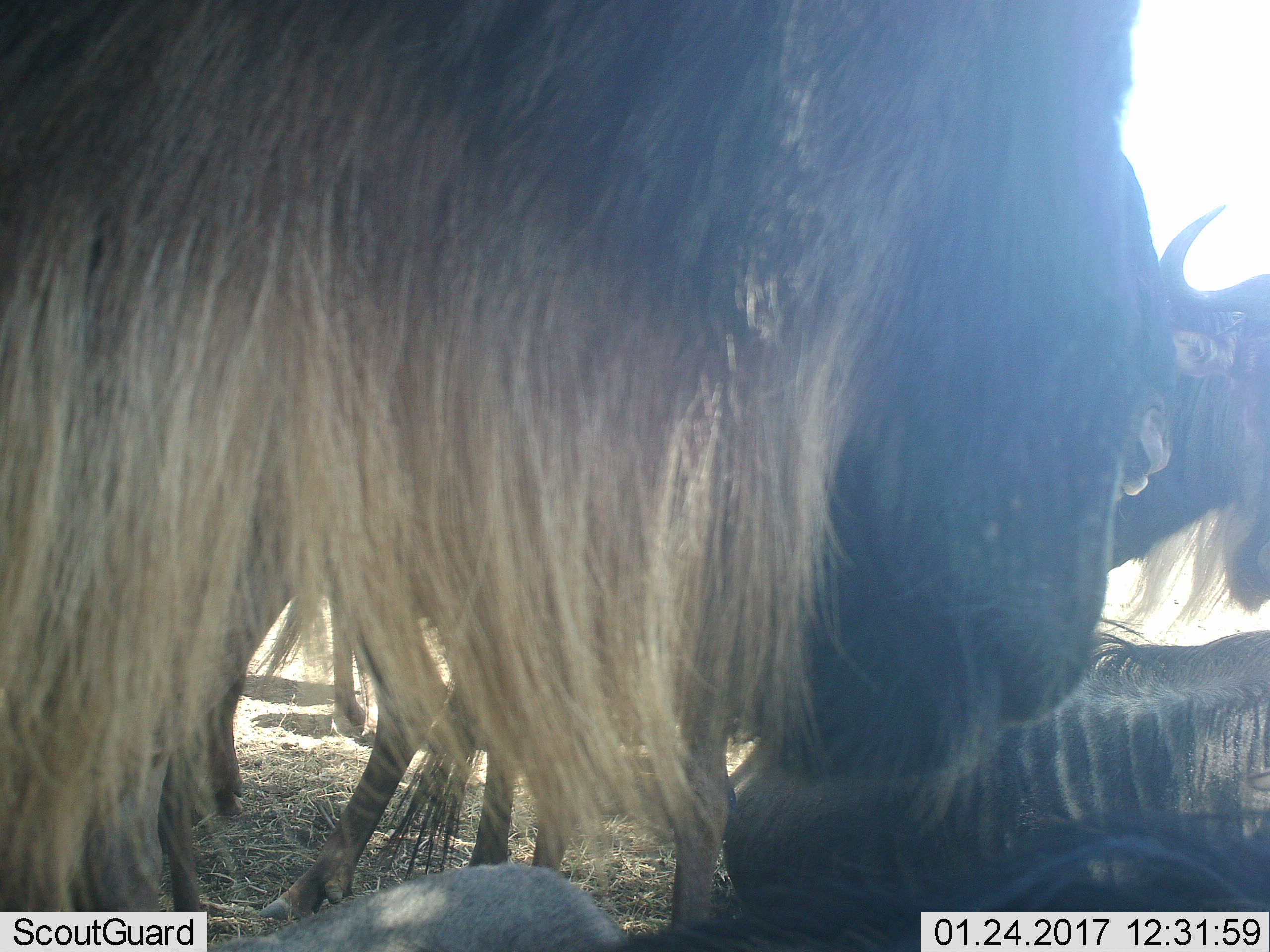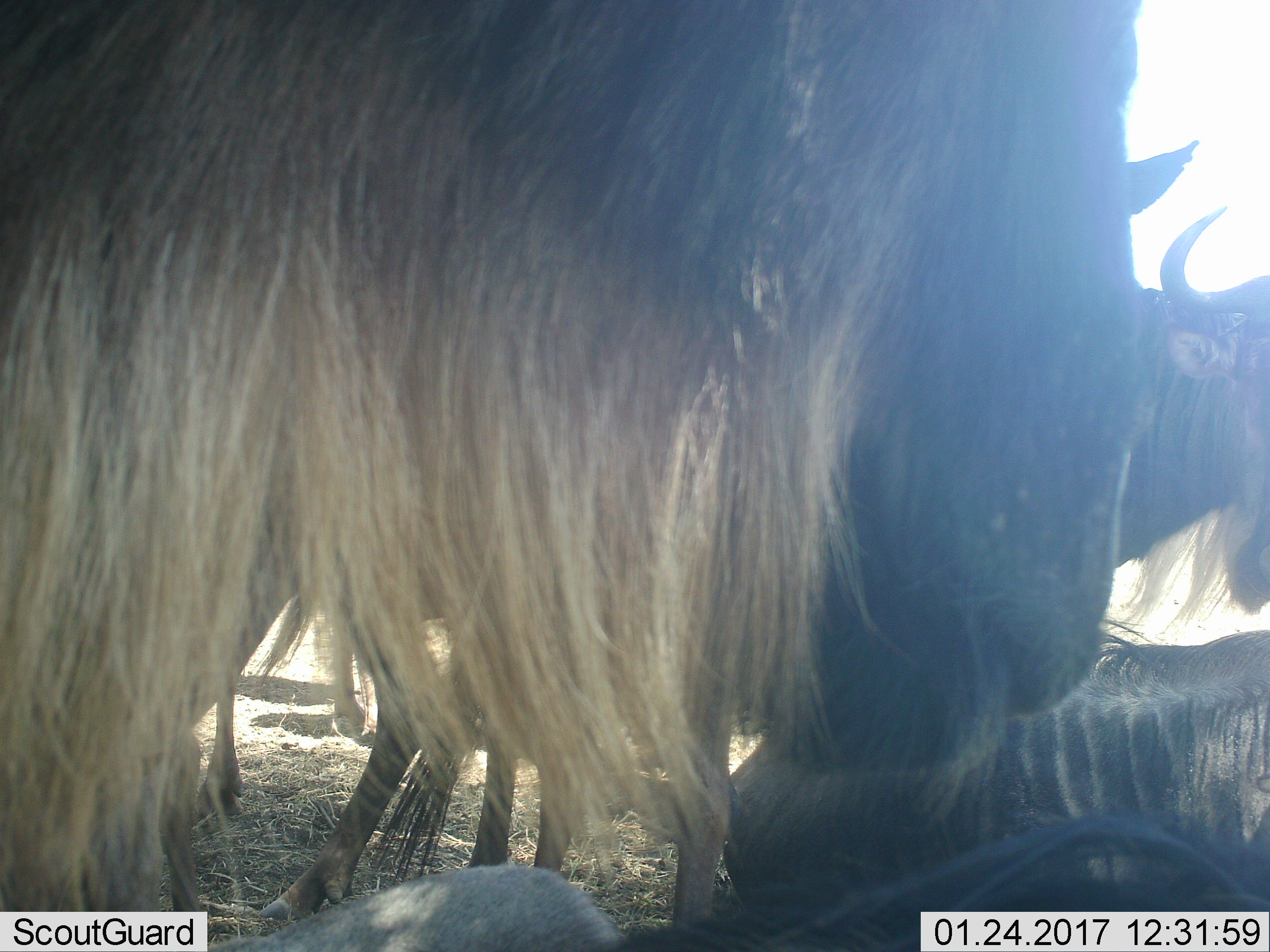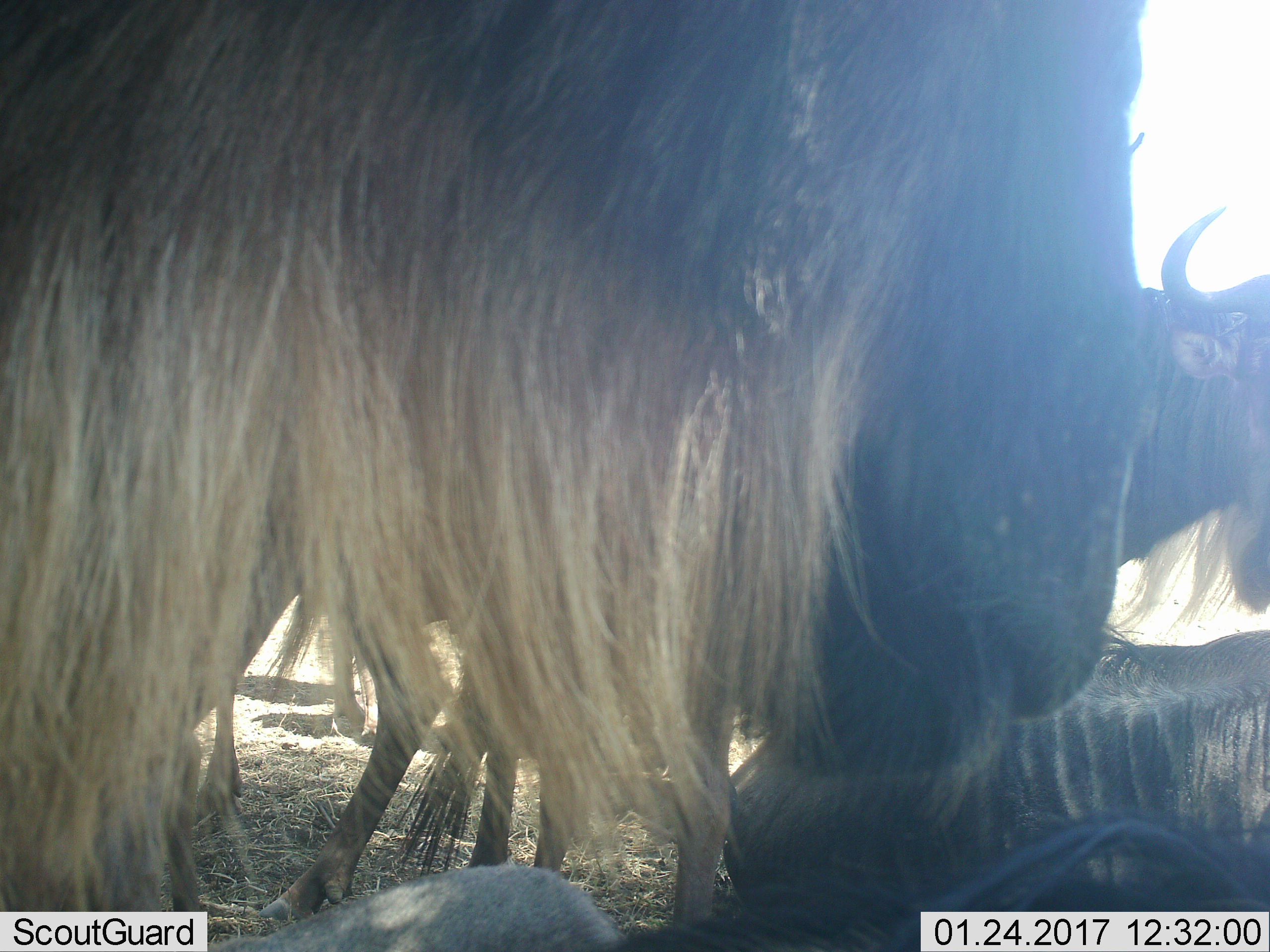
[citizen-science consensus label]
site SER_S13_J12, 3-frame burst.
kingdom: Animalia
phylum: Chordata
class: Mammalia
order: Artiodactyla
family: Bovidae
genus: Connochaetes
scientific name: Connochaetes taurinus taurinus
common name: blue wildebeest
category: wildebeestblue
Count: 5.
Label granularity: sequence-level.